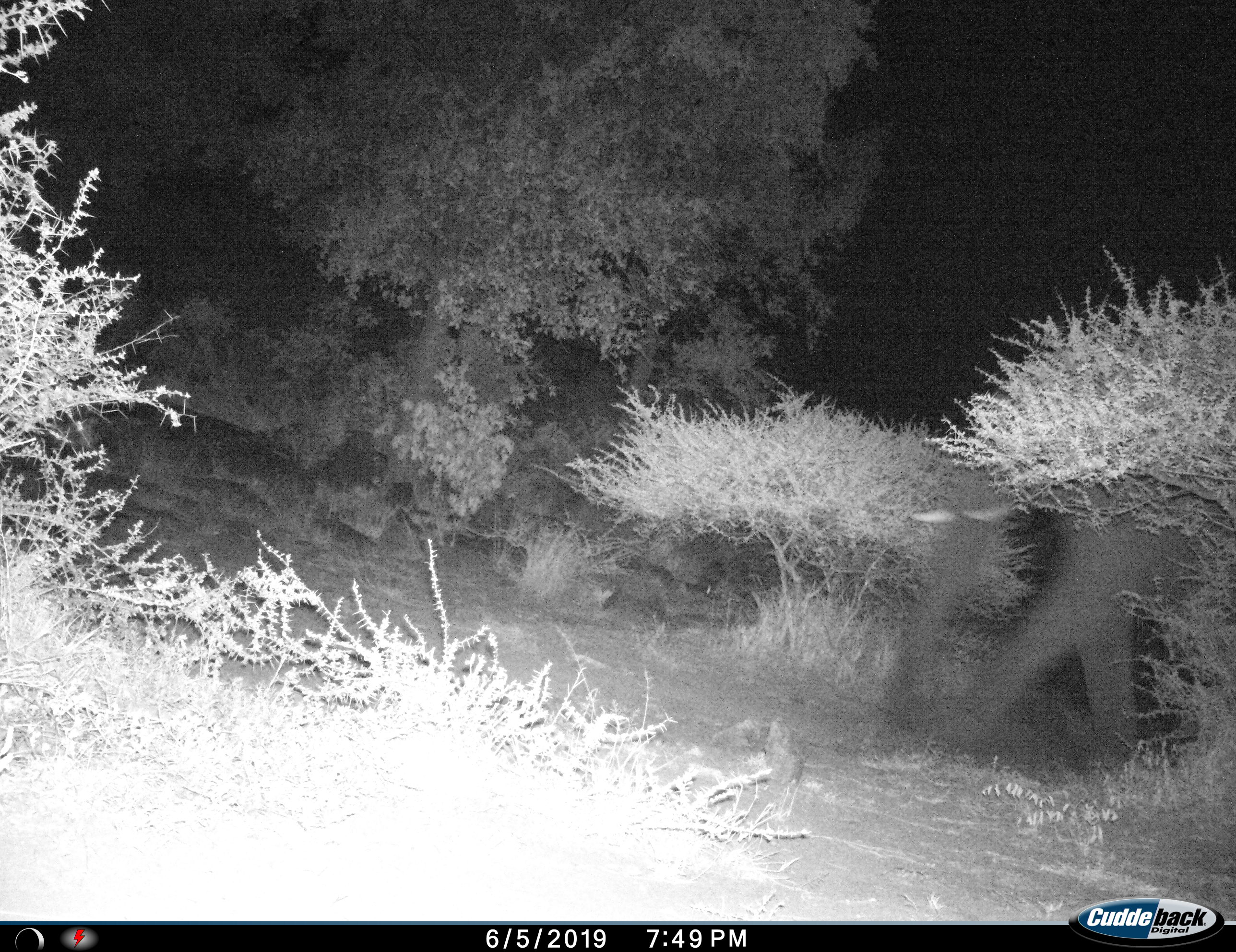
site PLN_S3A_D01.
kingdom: Animalia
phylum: Chordata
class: Mammalia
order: Proboscidea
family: Elephantidae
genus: Loxodonta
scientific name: Loxodonta africana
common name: african bush elephant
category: elephant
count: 1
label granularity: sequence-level